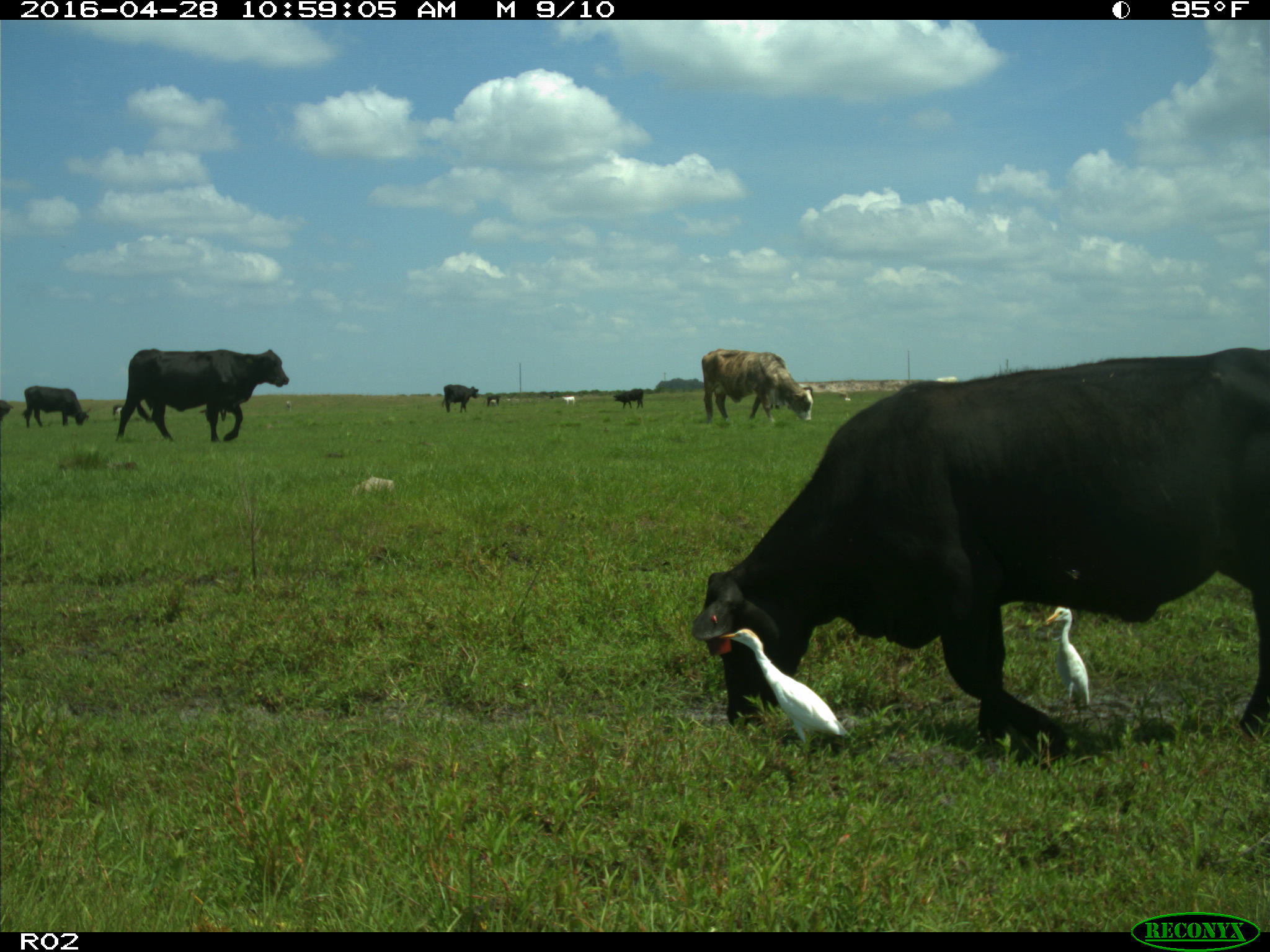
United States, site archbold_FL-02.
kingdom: Animalia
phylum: Chordata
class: Mammalia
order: Artiodactyla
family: Bovidae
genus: Bos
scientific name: Bos taurus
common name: domestic cow